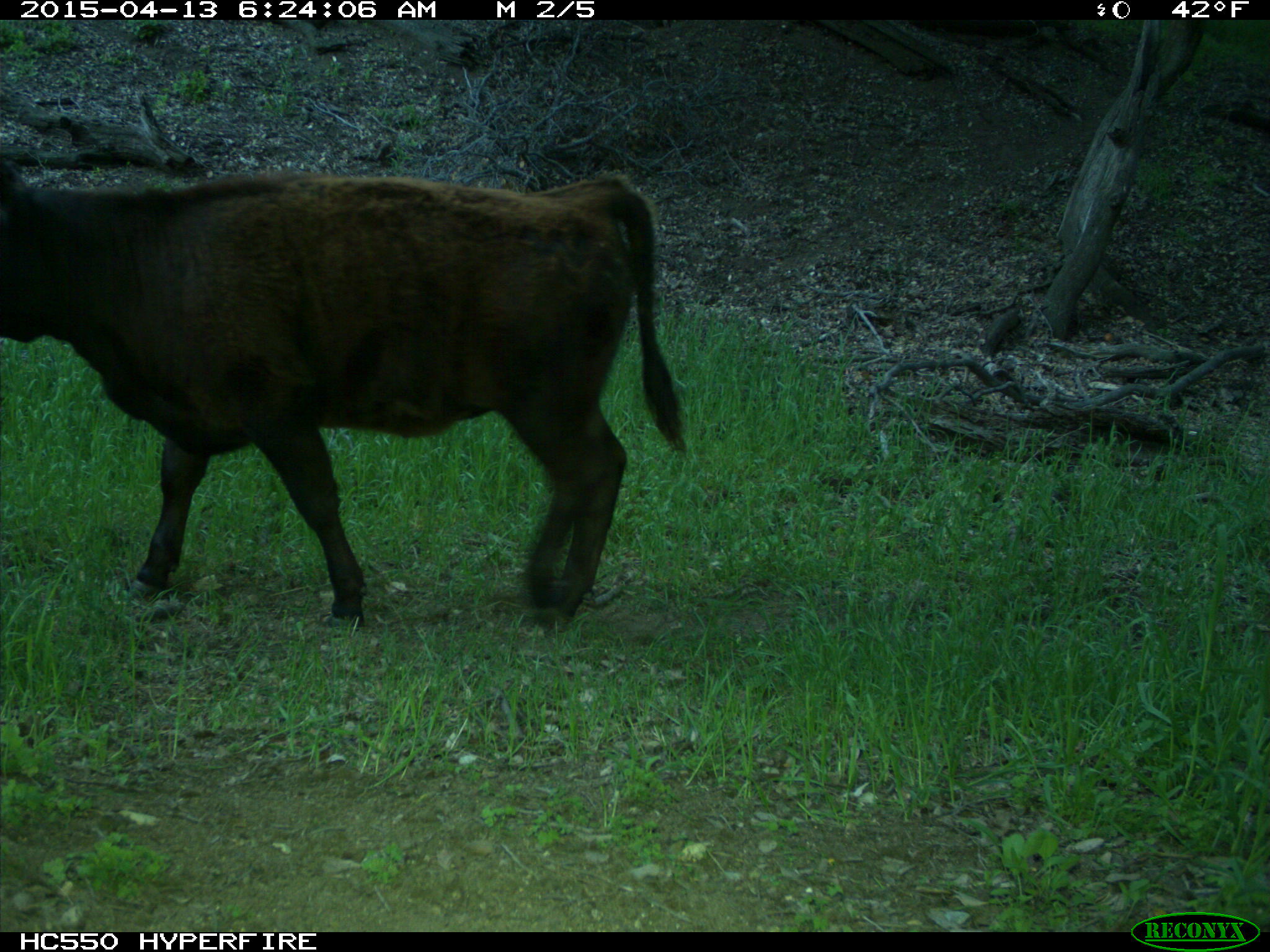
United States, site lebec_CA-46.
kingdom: Animalia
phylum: Chordata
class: Mammalia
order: Artiodactyla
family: Bovidae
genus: Bos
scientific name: Bos taurus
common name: domestic cow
Bos taurus (domestic cow).